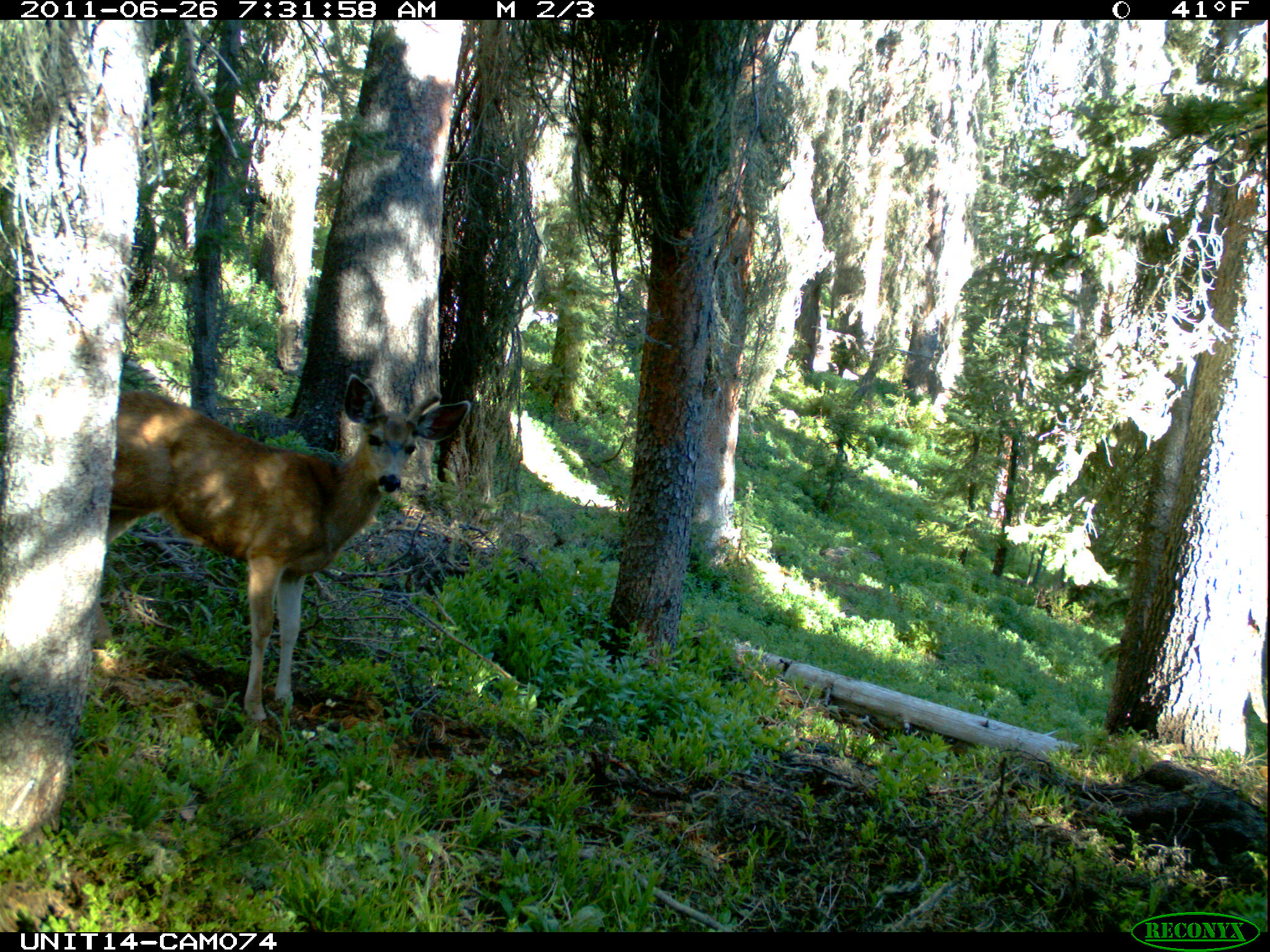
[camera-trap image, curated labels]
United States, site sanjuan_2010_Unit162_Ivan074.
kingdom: Animalia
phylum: Chordata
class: Mammalia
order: Artiodactyla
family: Cervidae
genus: Odocoileus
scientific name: Odocoileus hemionus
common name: mule deer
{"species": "Odocoileus hemionus (mule deer)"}